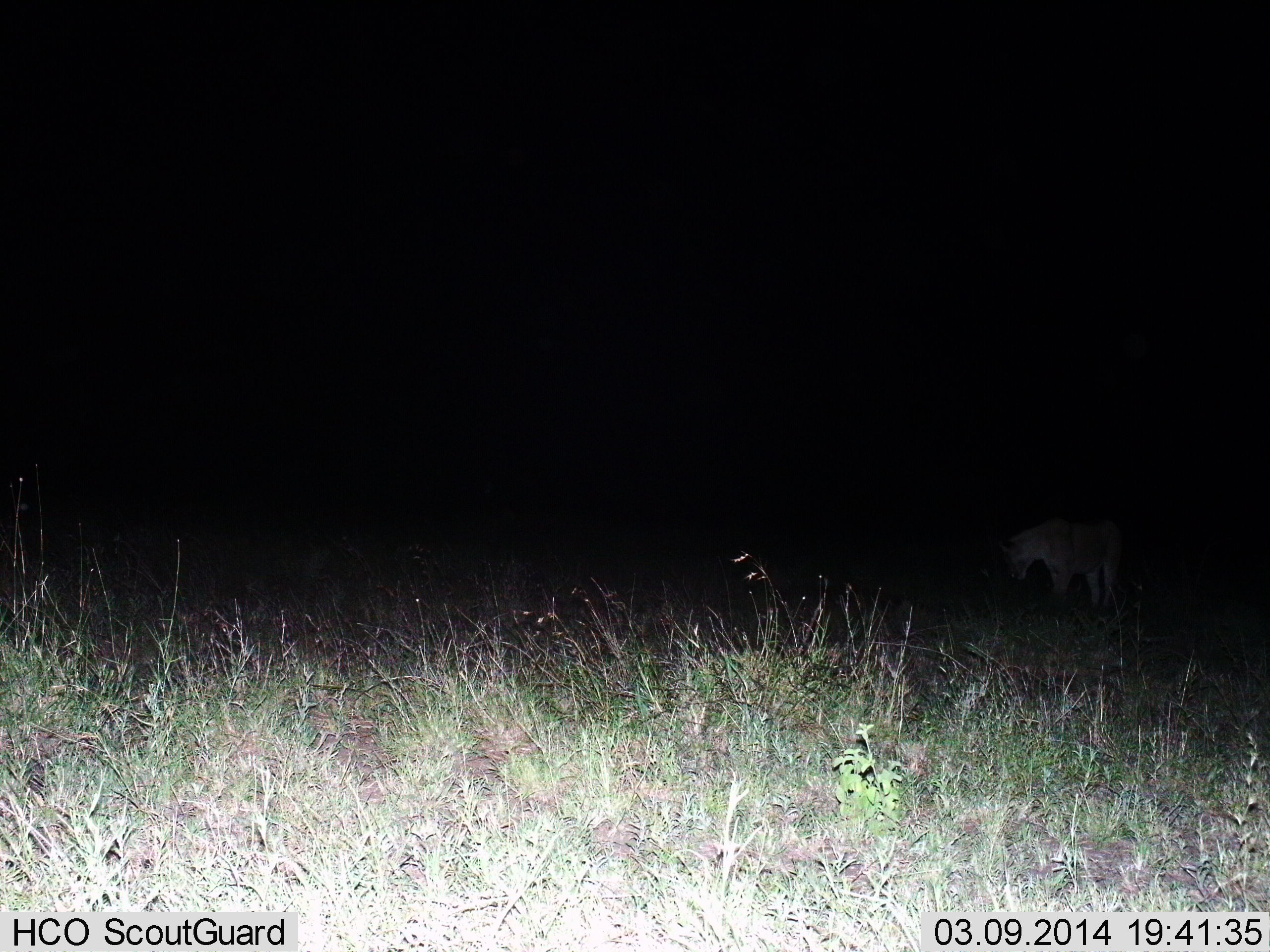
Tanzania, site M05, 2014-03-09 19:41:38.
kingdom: Animalia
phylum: Chordata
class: Mammalia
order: Carnivora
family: Felidae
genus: Panthera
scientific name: Panthera leo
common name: lion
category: lionfemale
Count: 1.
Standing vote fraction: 96%.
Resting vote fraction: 0%.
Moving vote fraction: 0%.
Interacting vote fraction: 0%.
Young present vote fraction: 0%.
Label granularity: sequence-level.